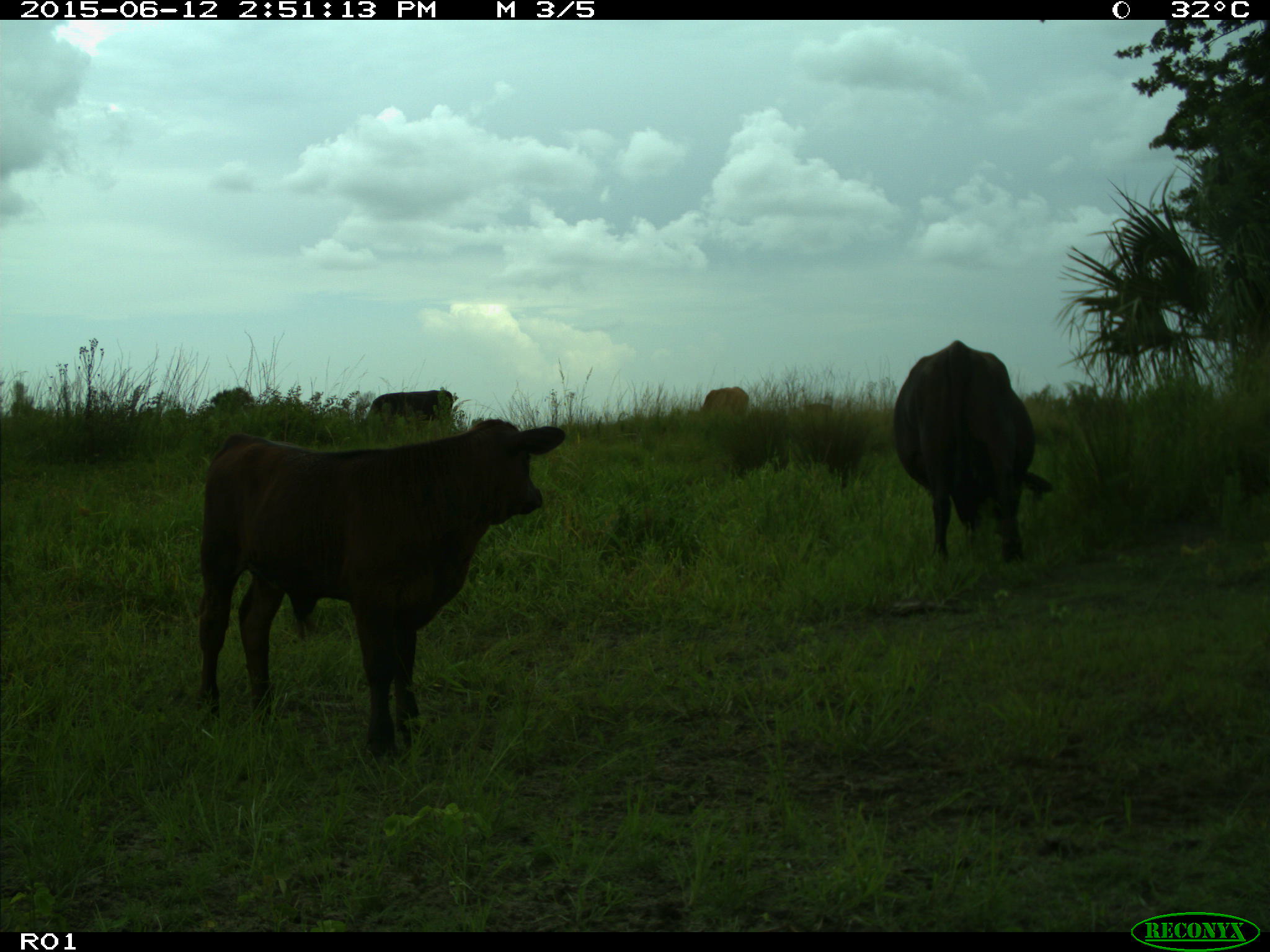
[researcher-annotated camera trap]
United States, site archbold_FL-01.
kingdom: Animalia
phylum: Chordata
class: Mammalia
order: Artiodactyla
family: Bovidae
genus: Bos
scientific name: Bos taurus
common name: domestic cow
Bos taurus (domestic cow).